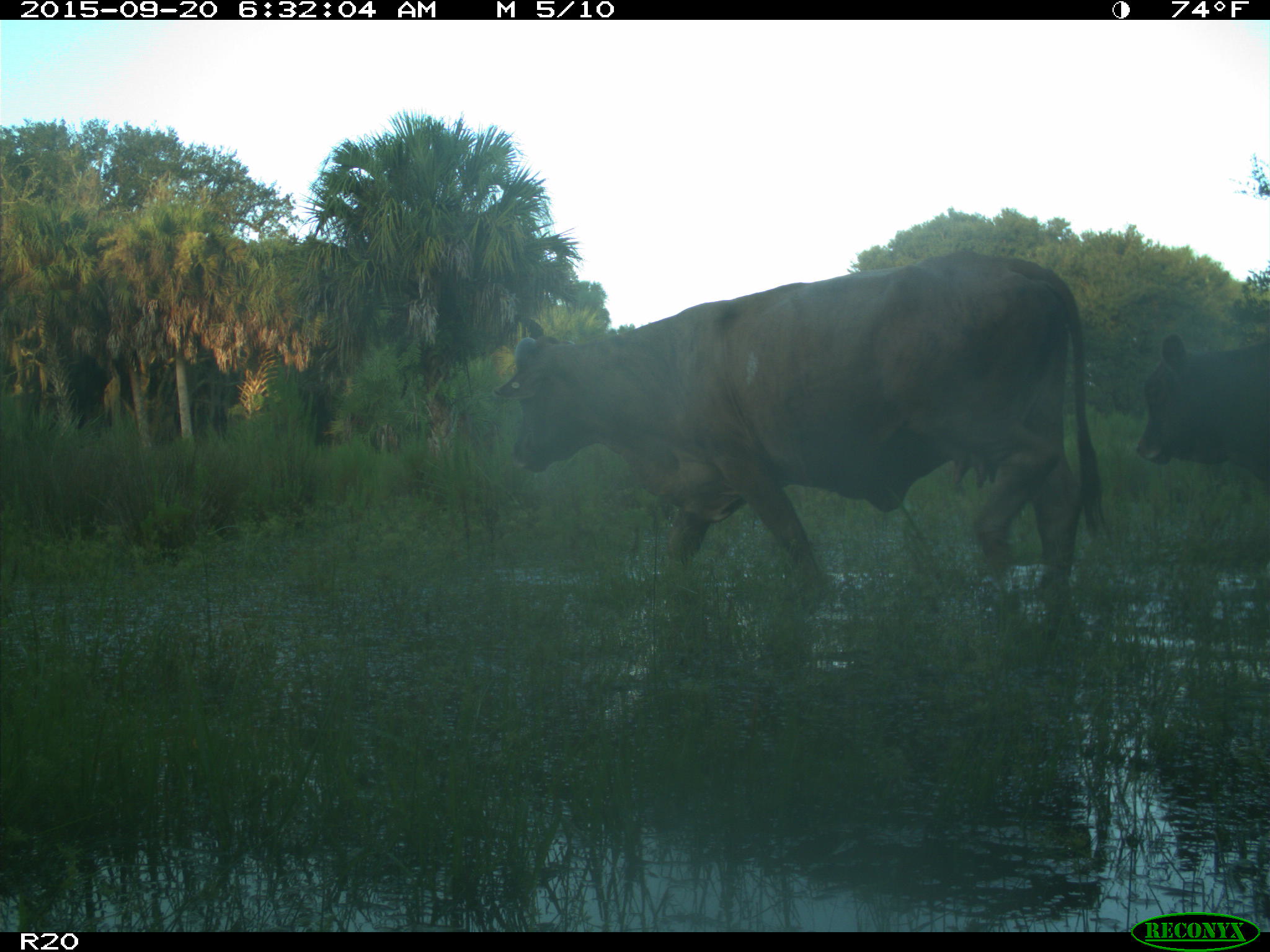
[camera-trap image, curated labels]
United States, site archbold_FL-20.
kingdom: Animalia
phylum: Chordata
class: Mammalia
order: Artiodactyla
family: Bovidae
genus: Bos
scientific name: Bos taurus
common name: domestic cow